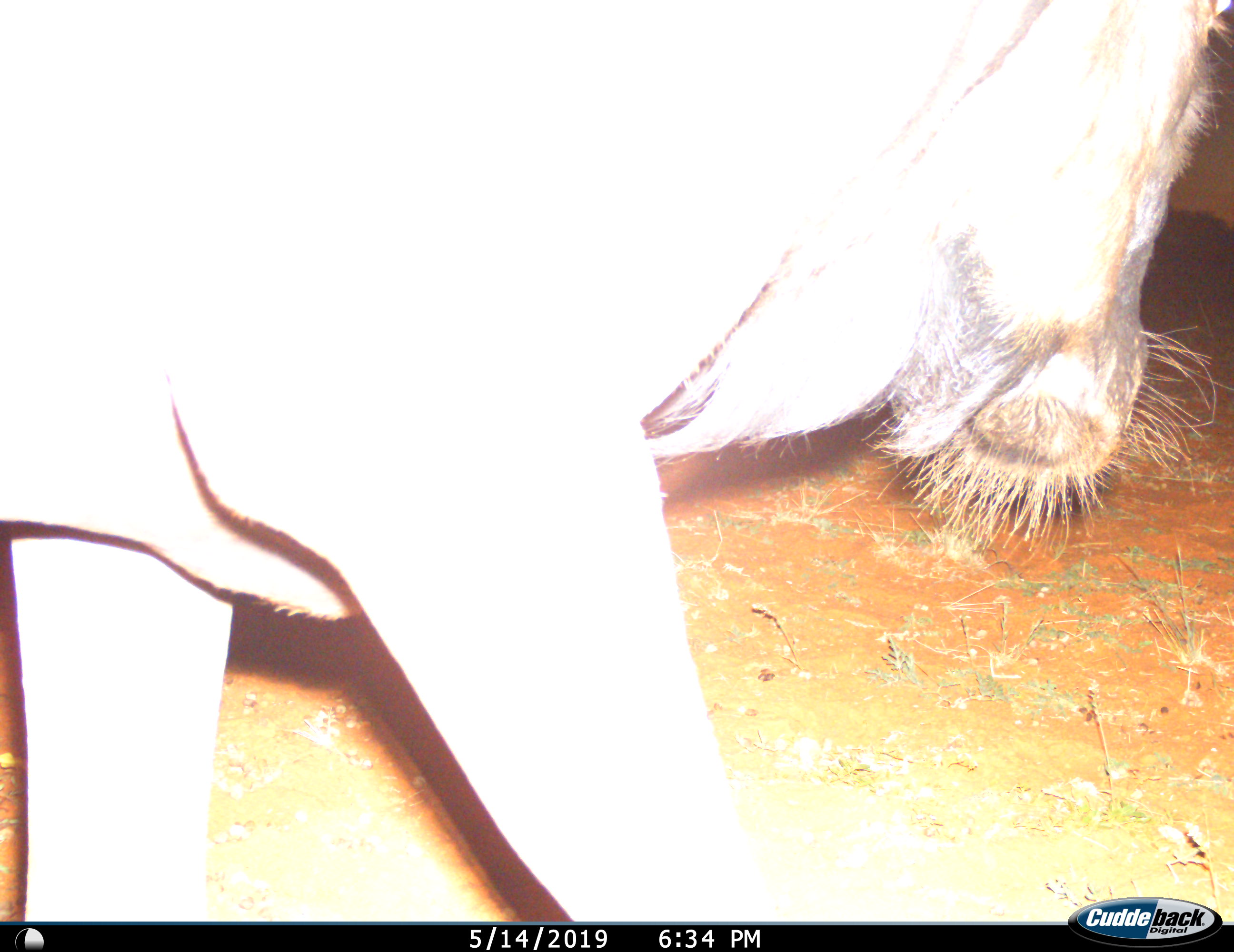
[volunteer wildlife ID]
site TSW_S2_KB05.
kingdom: Animalia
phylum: Chordata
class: Mammalia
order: Artiodactyla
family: Bovidae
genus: Connochaetes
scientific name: Connochaetes taurinus taurinus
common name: blue wildebeest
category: wildebeestblue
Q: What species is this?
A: Wildebeestblue (blue wildebeest) (Connochaetes taurinus taurinus).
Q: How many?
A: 1.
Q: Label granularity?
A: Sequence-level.